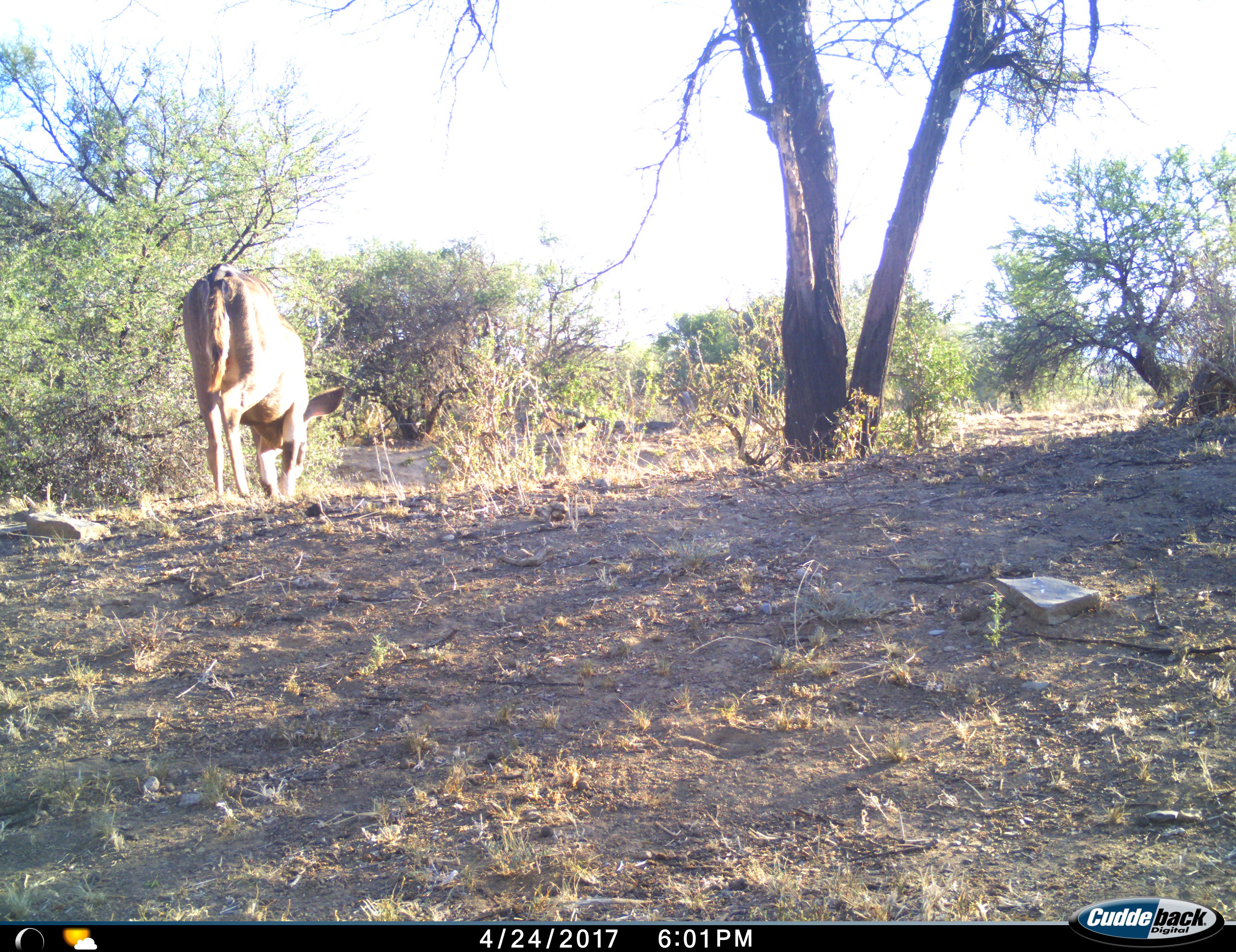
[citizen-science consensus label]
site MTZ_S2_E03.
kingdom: Animalia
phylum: Chordata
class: Mammalia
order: Artiodactyla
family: Bovidae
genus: Tragelaphus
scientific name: Tragelaphus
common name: kudu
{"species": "kudu (Tragelaphus)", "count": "1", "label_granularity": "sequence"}